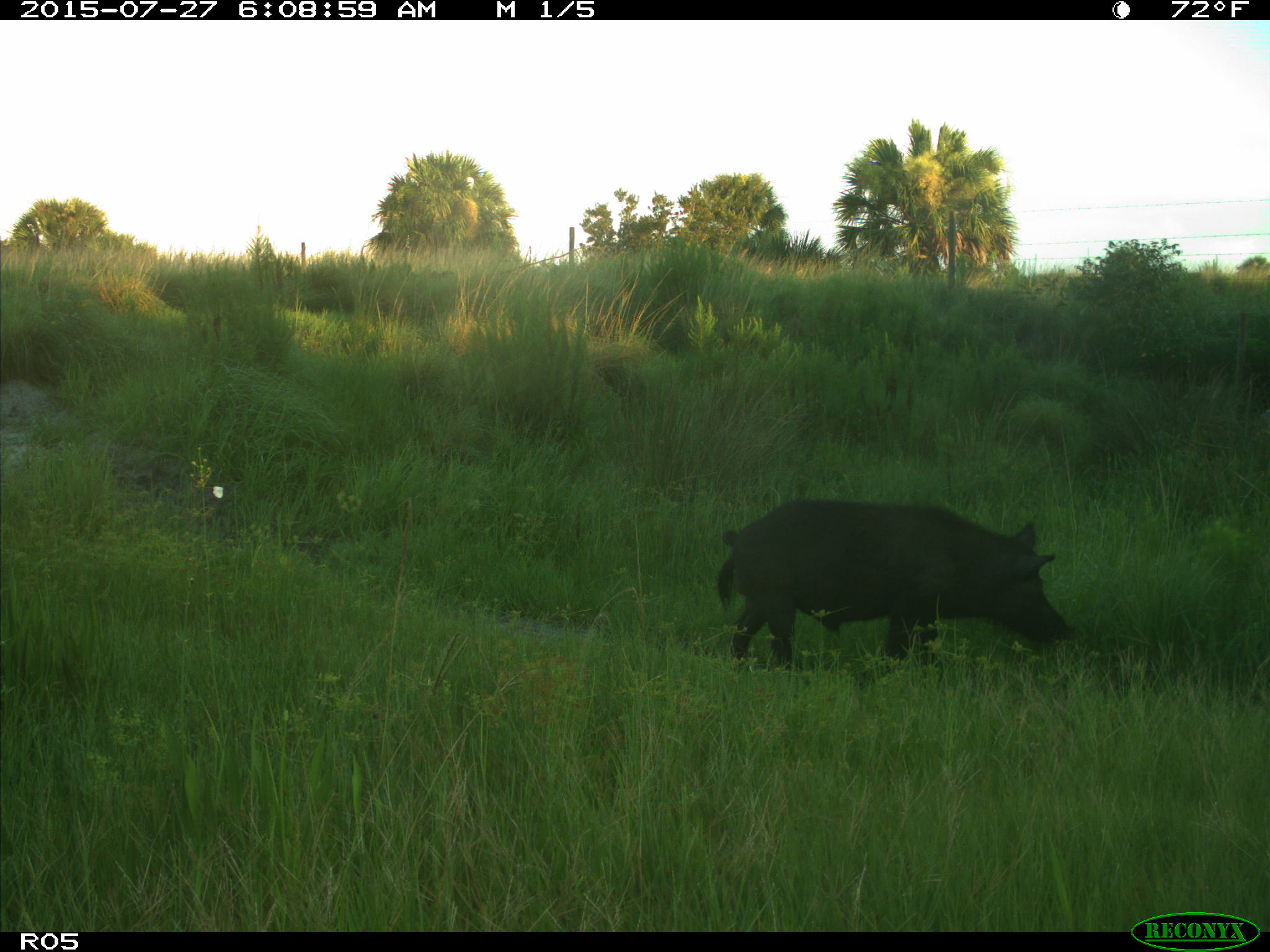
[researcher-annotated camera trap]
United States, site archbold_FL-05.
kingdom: Animalia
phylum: Chordata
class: Mammalia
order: Artiodactyla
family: Suidae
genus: Sus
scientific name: Sus scrofa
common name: wild boar